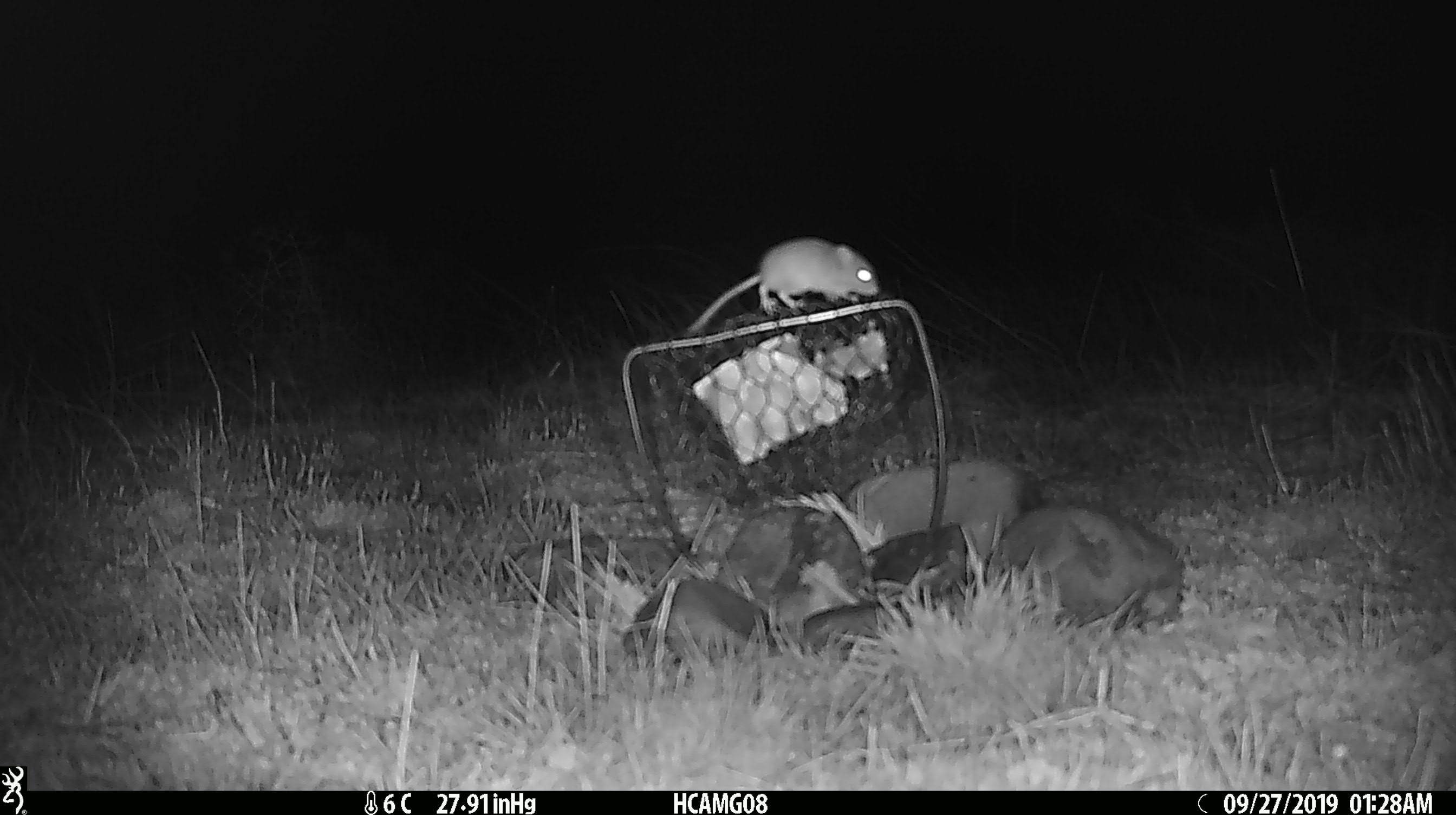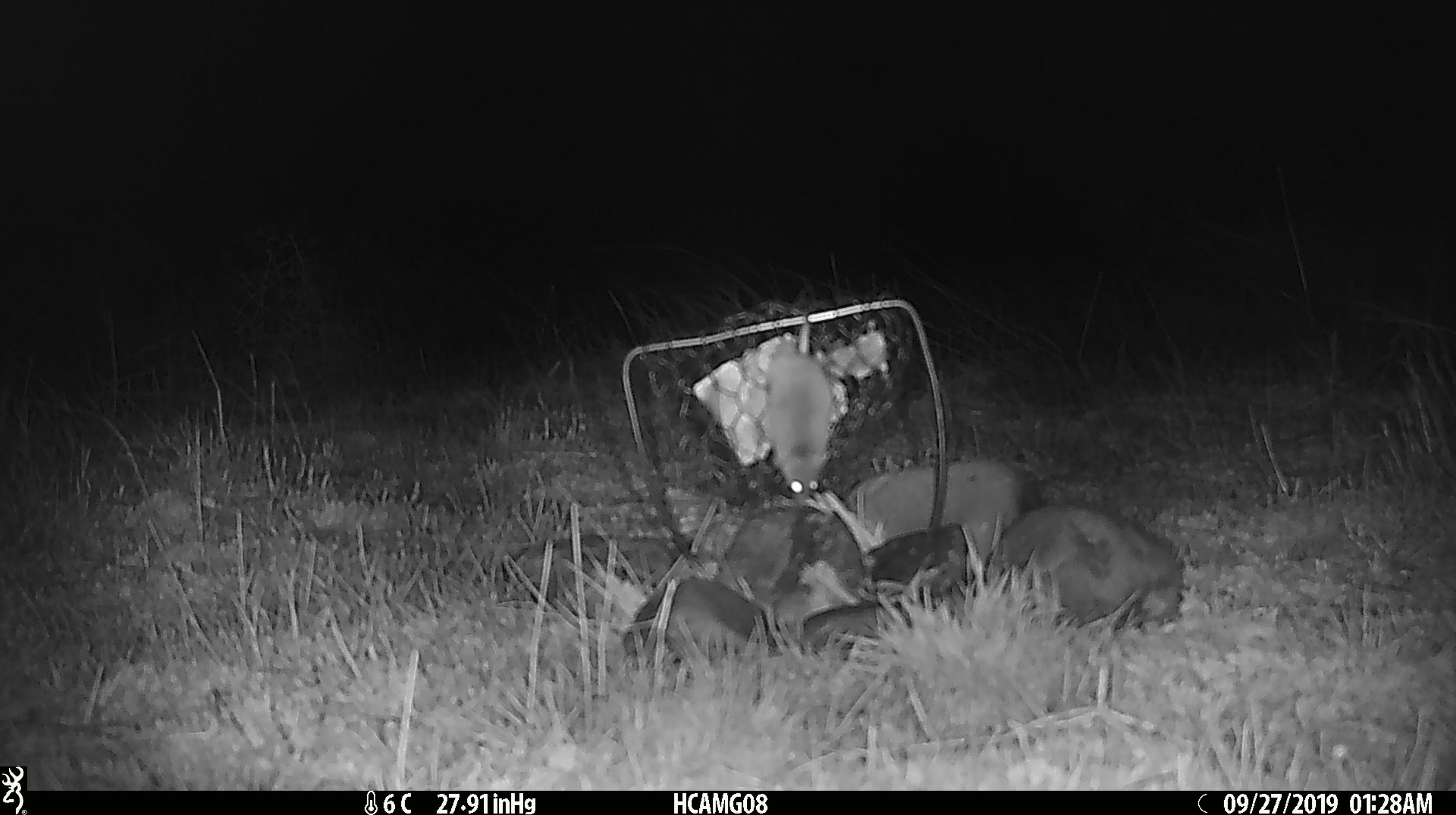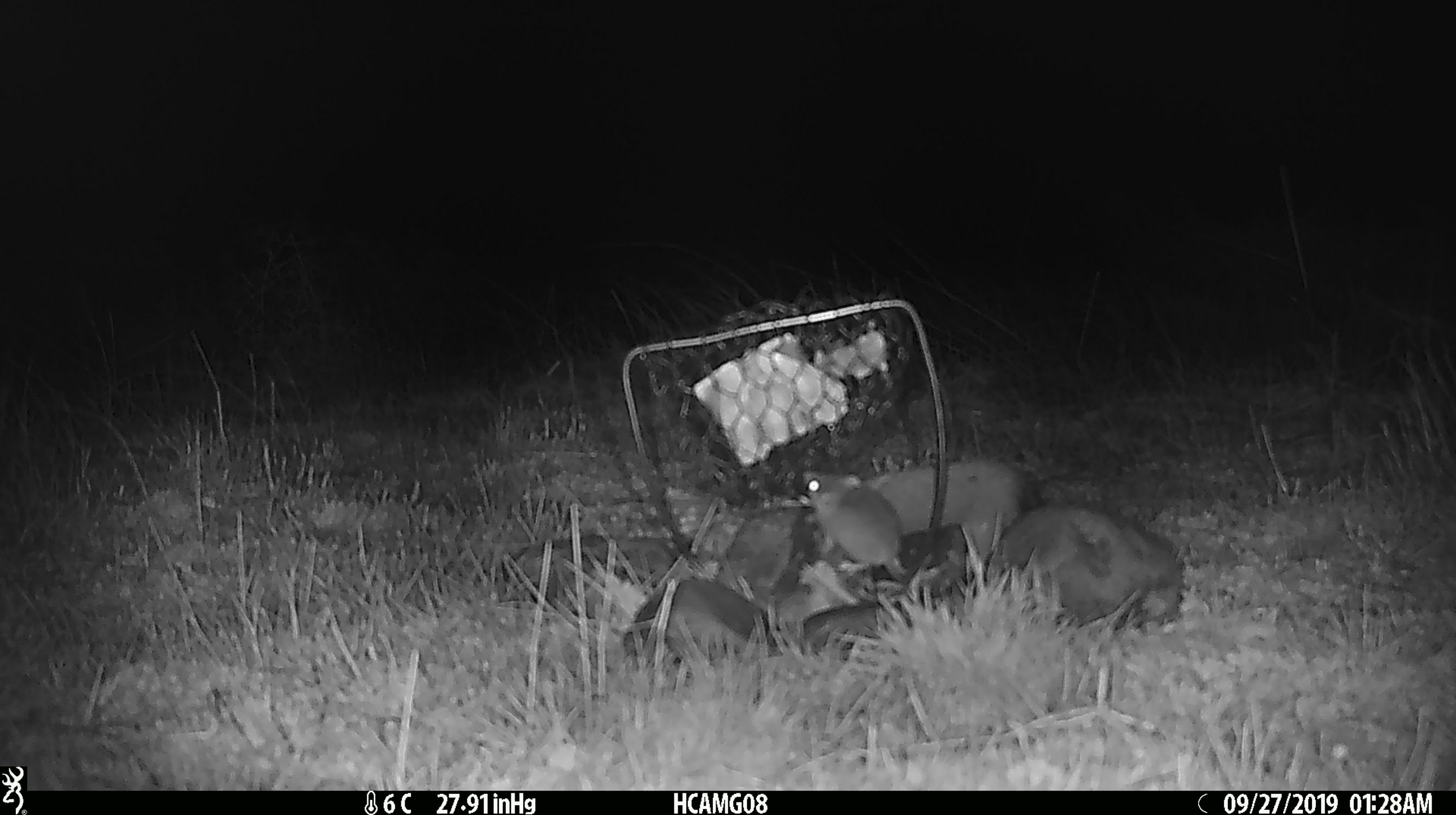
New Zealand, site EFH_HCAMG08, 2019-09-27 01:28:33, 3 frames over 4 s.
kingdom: Animalia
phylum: Chordata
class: Mammalia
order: Rodentia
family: Muridae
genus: Mus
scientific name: Mus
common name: mouse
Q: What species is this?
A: Mouse (Mus).